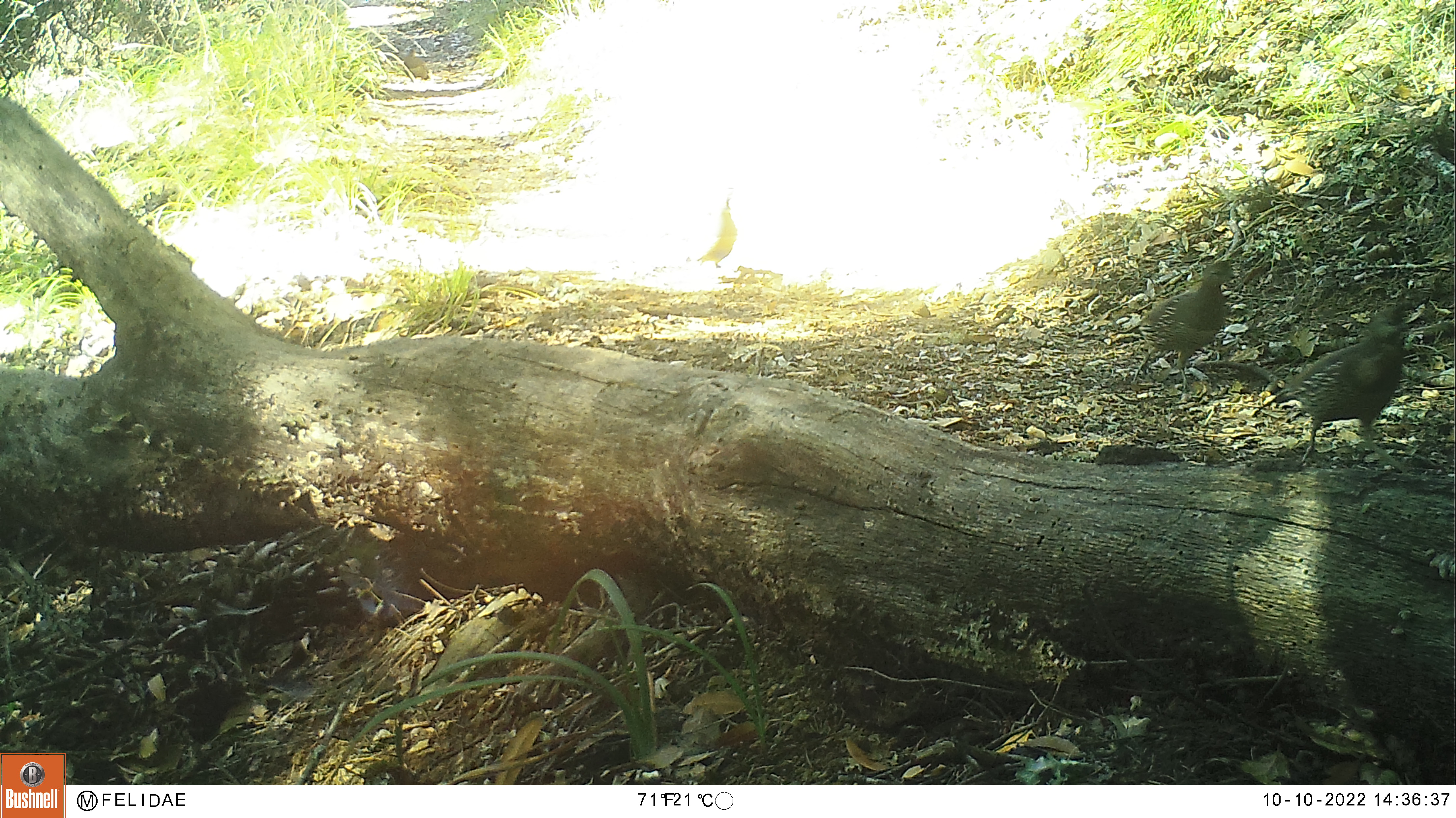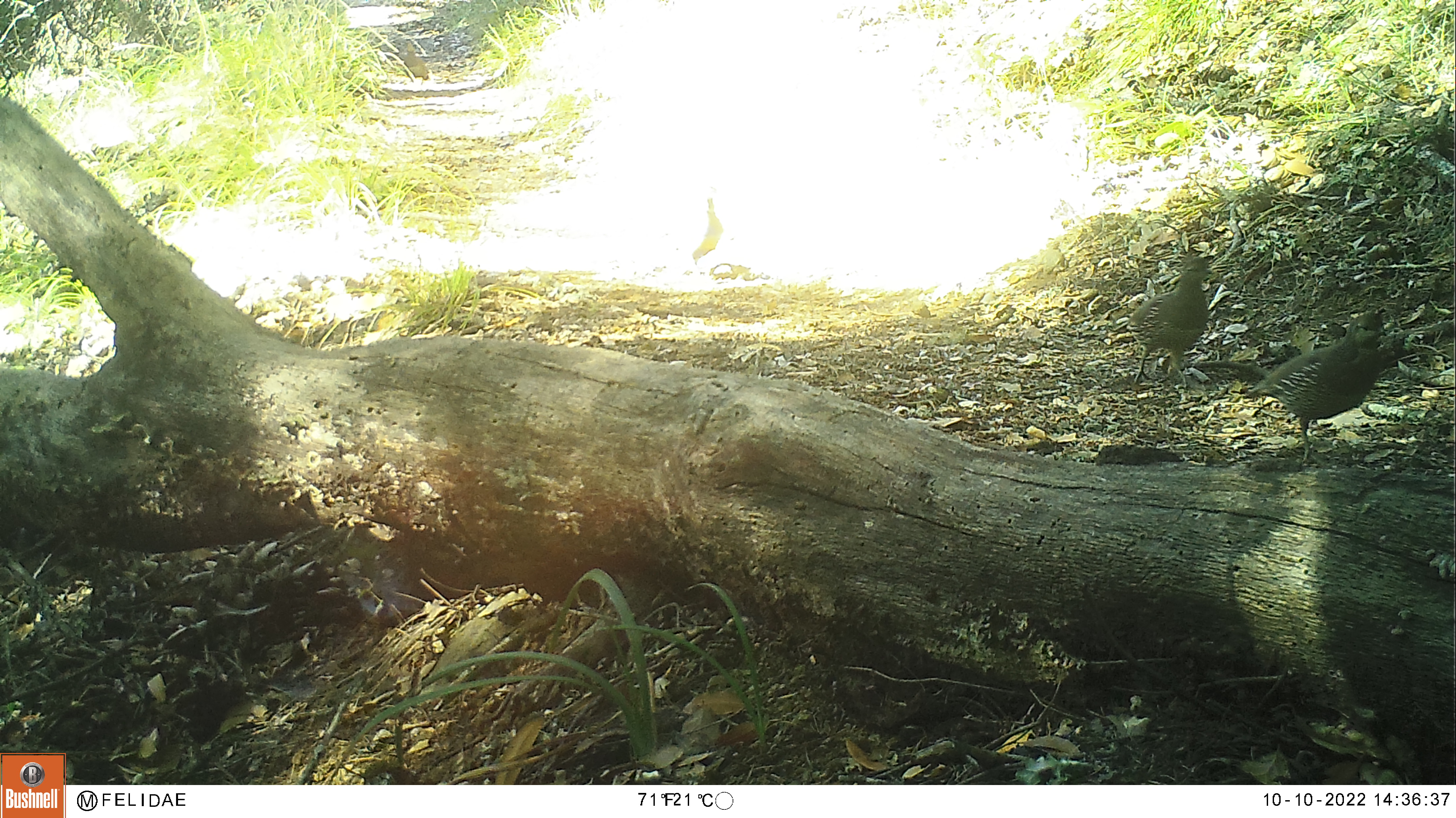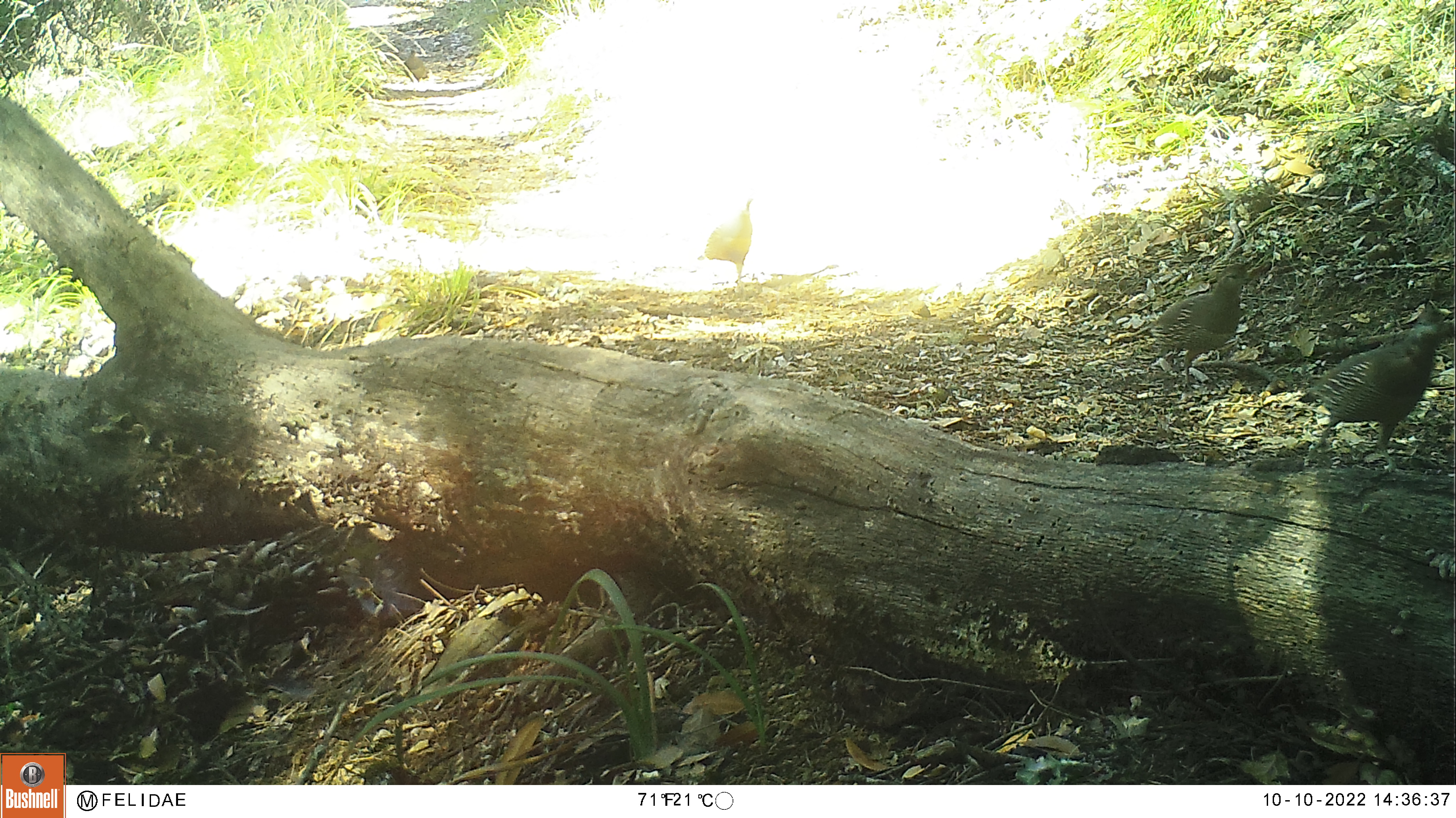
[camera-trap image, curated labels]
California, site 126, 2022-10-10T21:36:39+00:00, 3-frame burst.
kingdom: Animalia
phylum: Chordata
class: Aves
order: Galliformes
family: Odontophoridae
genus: Callipepla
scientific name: Callipepla californica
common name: california quail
California quail (Callipepla californica).